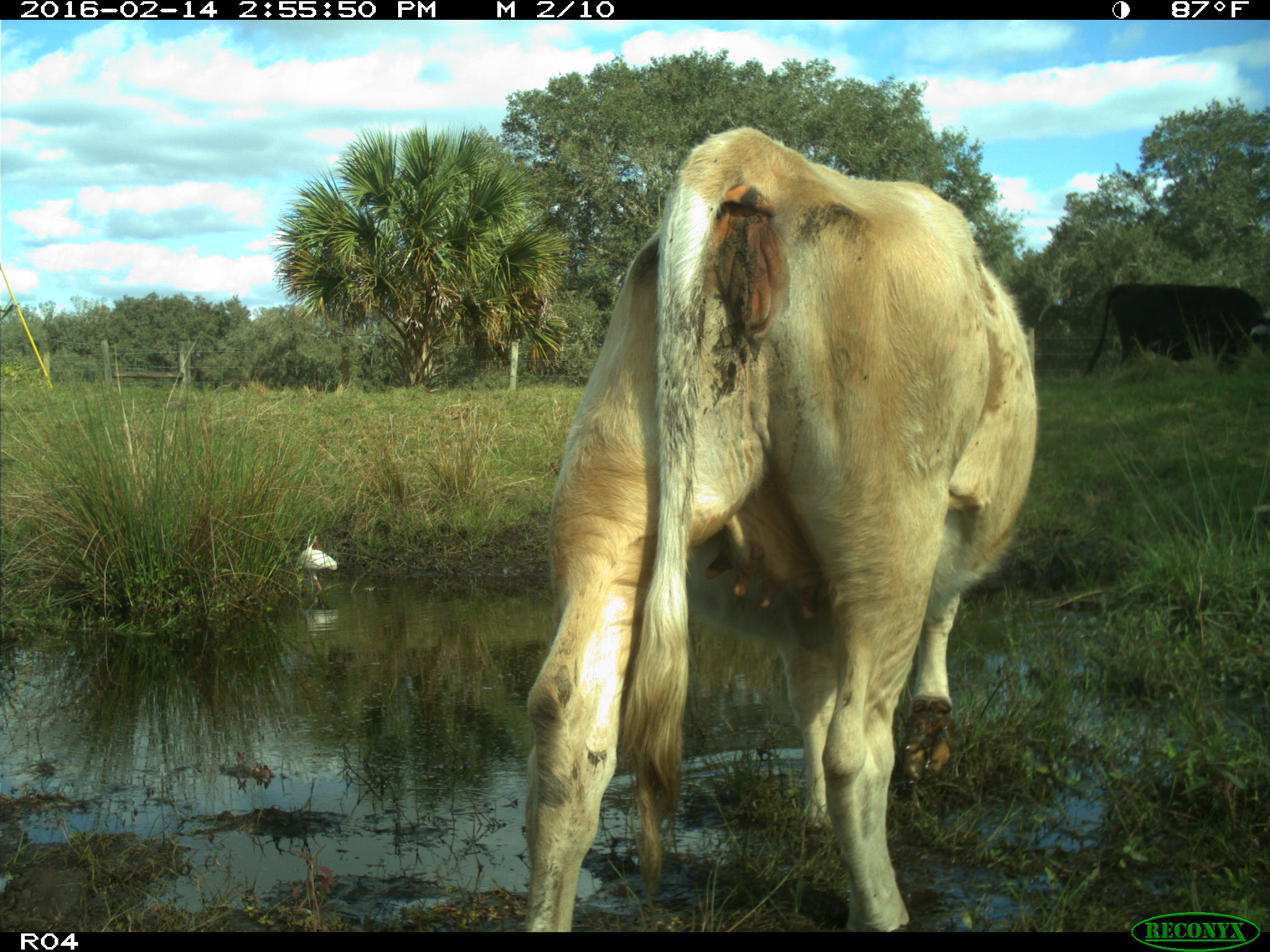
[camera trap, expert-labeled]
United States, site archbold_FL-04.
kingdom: Animalia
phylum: Chordata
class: Mammalia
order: Artiodactyla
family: Bovidae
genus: Bos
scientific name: Bos taurus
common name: domestic cow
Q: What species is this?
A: Bos taurus (domestic cow).